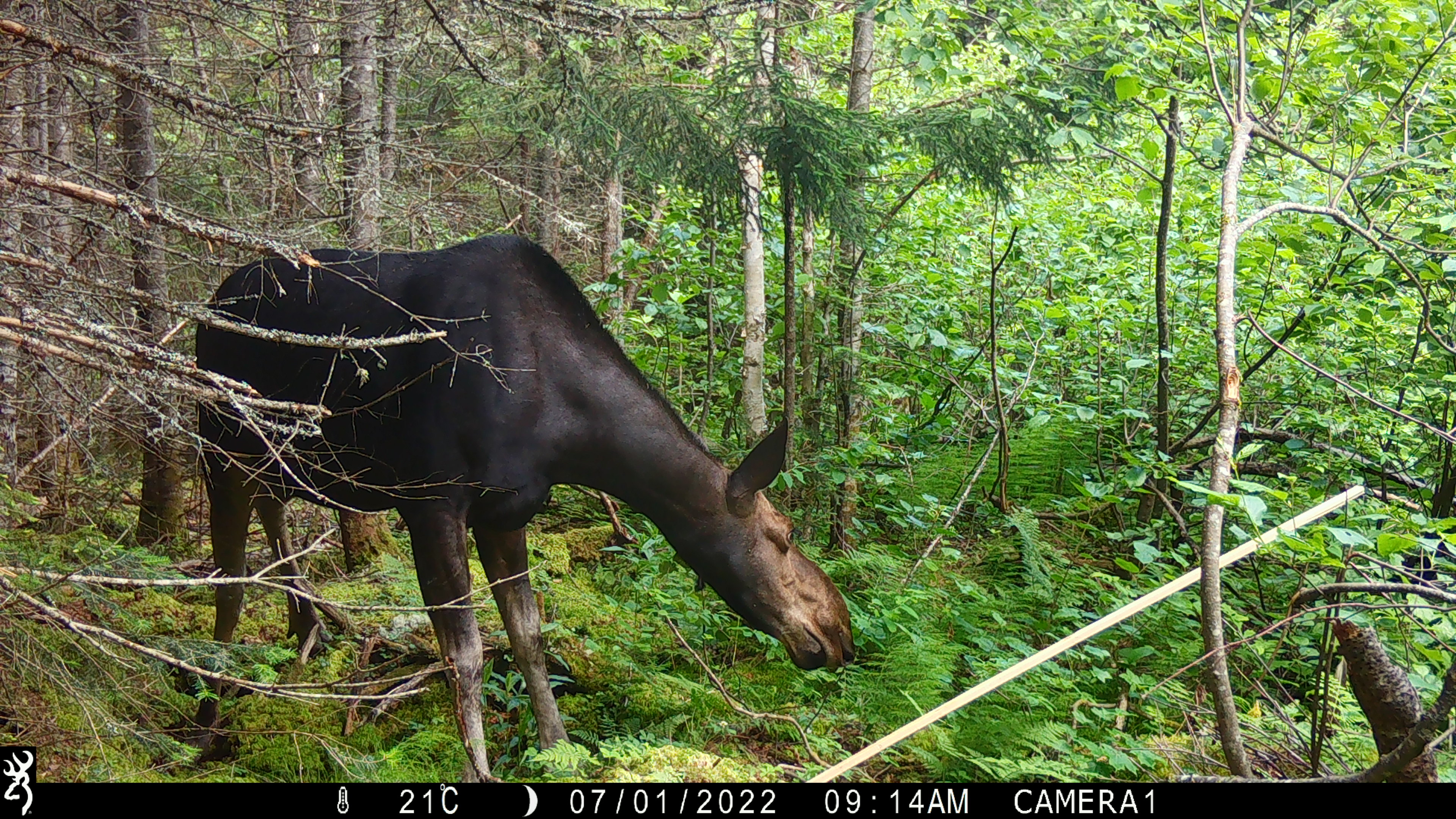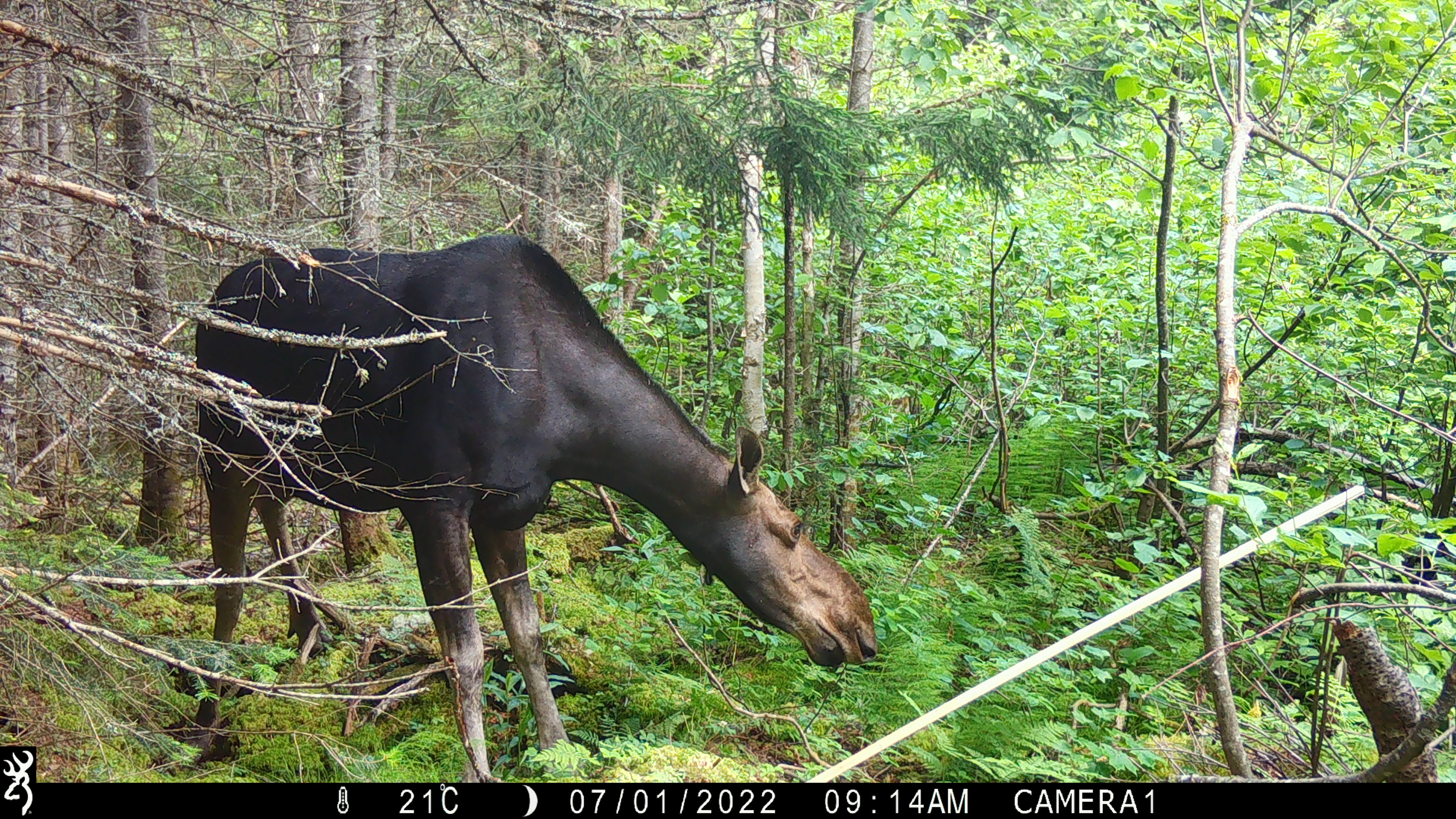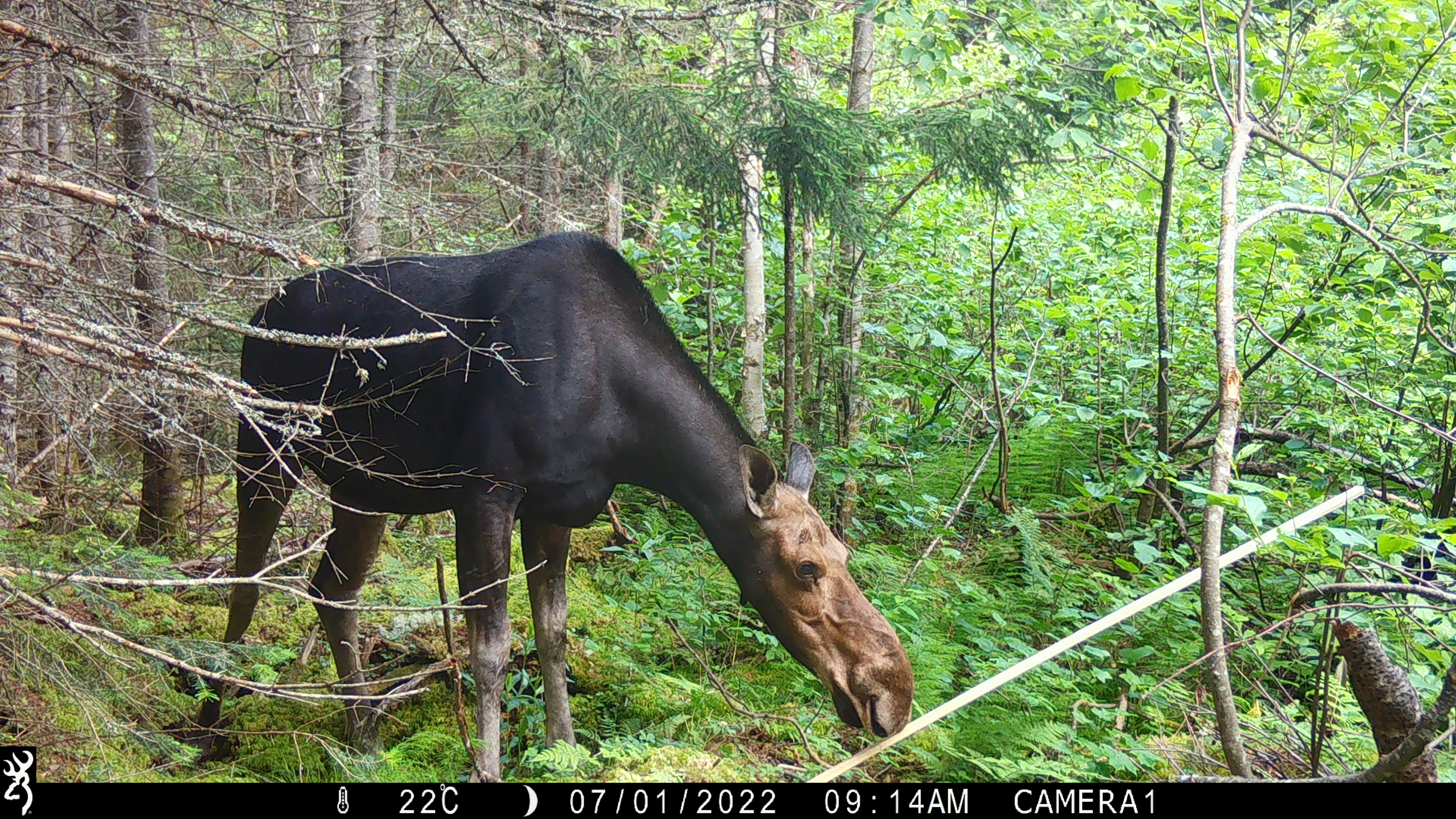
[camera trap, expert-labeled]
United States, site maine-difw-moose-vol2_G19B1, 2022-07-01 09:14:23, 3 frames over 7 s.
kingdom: Animalia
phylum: Chordata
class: Mammalia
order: Artiodactyla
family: Cervidae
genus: Alces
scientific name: Alces alces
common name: moose